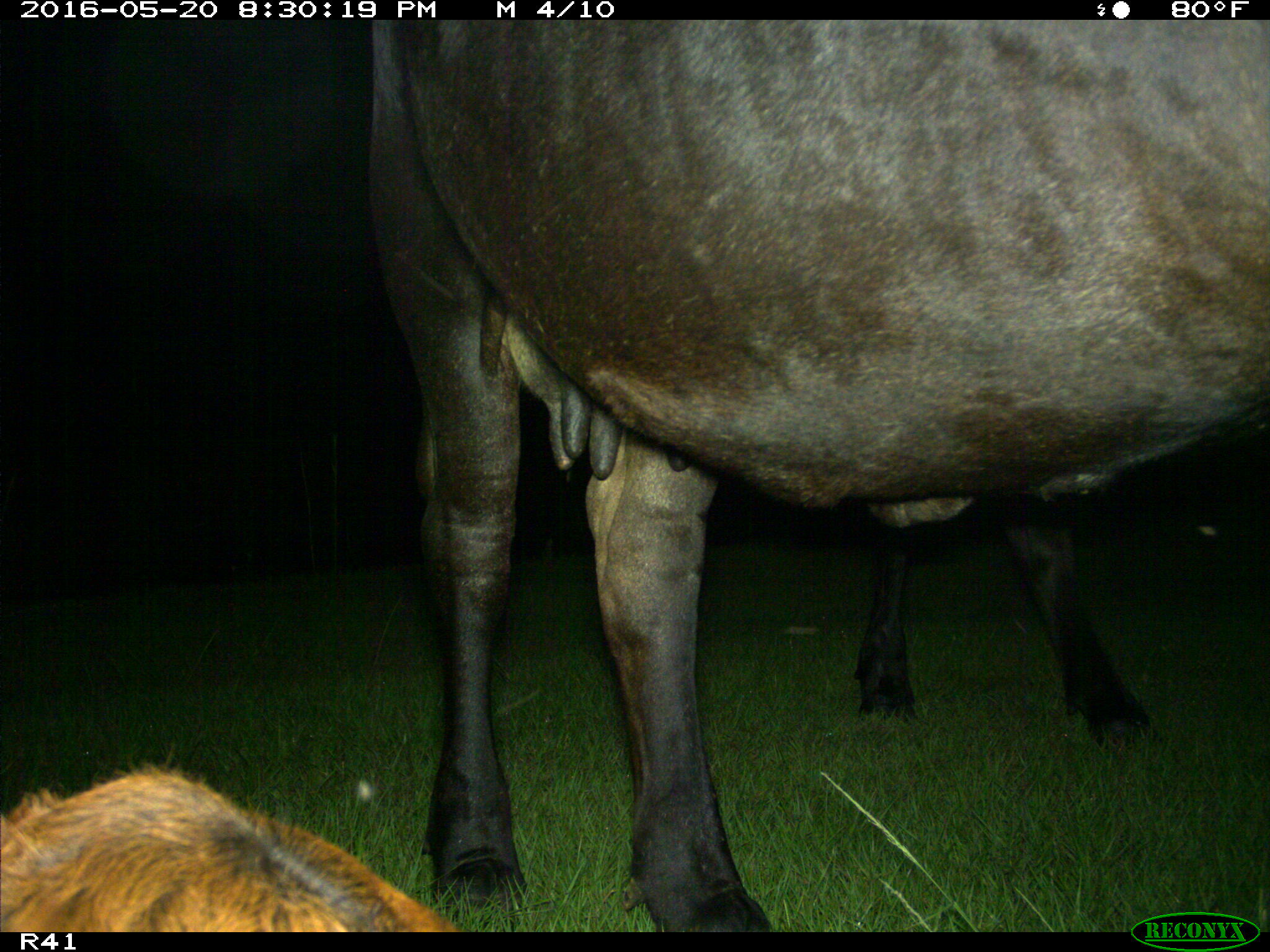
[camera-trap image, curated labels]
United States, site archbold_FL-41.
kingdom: Animalia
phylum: Chordata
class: Mammalia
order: Artiodactyla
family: Bovidae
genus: Bos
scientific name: Bos taurus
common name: domestic cow